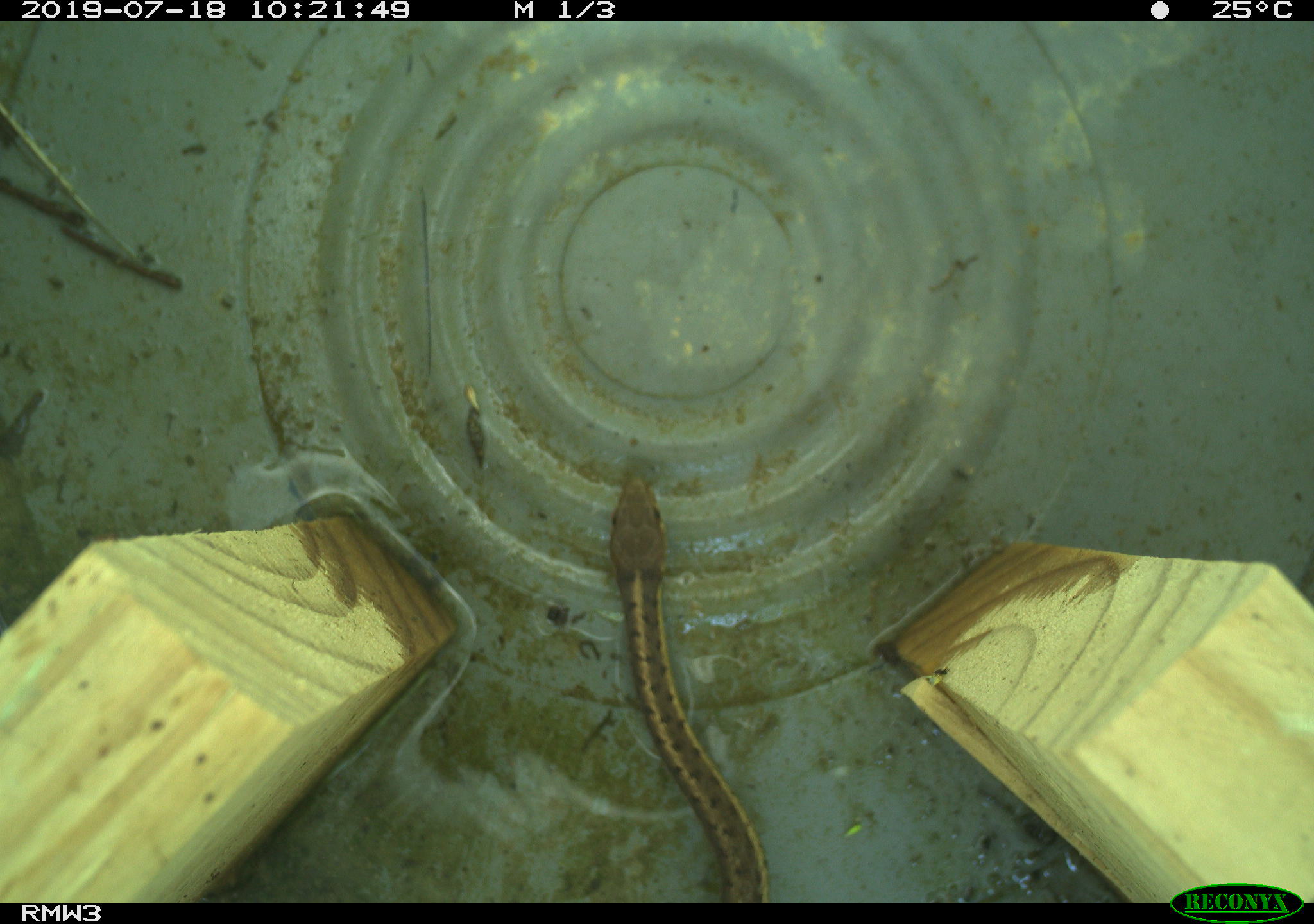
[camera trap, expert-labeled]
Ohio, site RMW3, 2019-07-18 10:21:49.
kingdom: Animalia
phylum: Chordata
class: Reptilia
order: Squamata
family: Colubridae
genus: Thamnophis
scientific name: Thamnophis sirtalis sirtalis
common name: eastern gartersnake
Eastern gartersnake (Thamnophis sirtalis sirtalis).